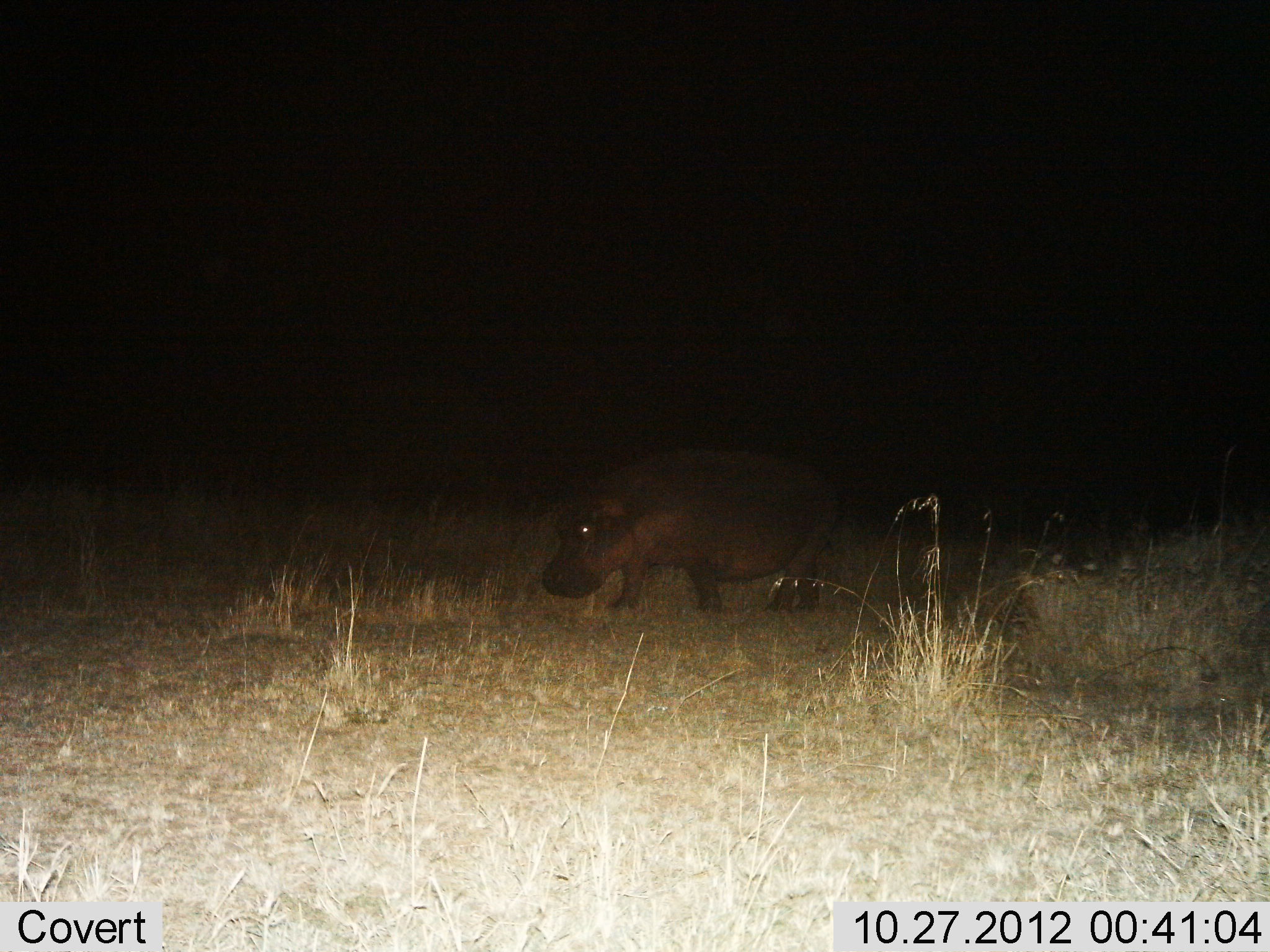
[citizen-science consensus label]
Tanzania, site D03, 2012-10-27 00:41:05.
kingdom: Animalia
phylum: Chordata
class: Mammalia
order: Artiodactyla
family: Hippopotamidae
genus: Hippopotamus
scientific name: Hippopotamus amphibius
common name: hippopotamus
Hippopotamus (Hippopotamus amphibius), count 1. Behavior (volunteer vote fractions): standing 20%, resting 0%, moving 80%, interacting 0%. Young present (vote fraction): 0%. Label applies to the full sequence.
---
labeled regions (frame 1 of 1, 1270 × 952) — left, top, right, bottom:
animal: 539, 440, 847, 618